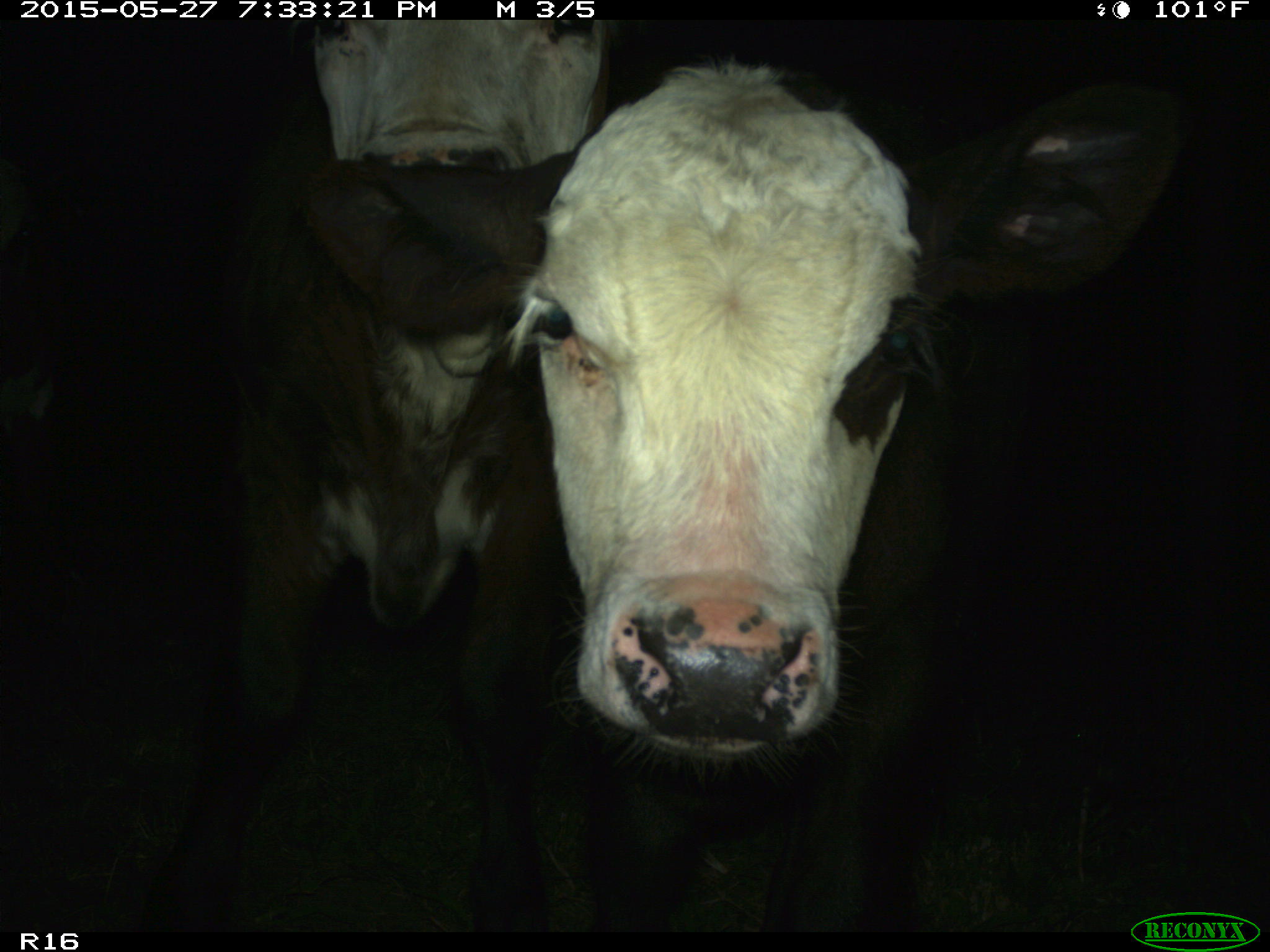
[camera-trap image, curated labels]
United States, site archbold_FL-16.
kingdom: Animalia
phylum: Chordata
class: Mammalia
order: Artiodactyla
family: Bovidae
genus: Bos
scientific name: Bos taurus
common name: domestic cow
Bos taurus (domestic cow).